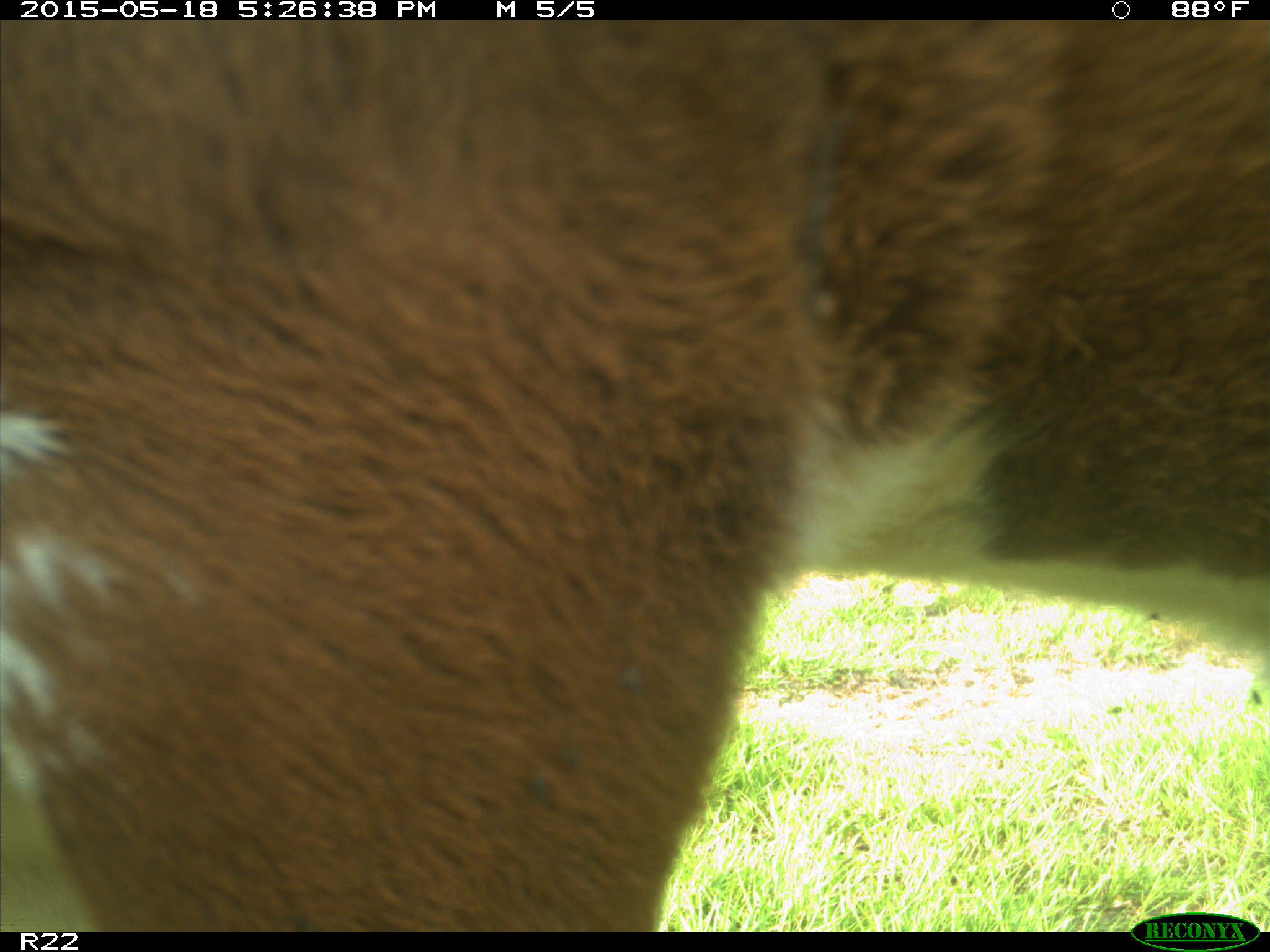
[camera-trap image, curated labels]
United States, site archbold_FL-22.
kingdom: Animalia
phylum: Chordata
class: Mammalia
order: Artiodactyla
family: Bovidae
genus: Bos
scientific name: Bos taurus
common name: domestic cow